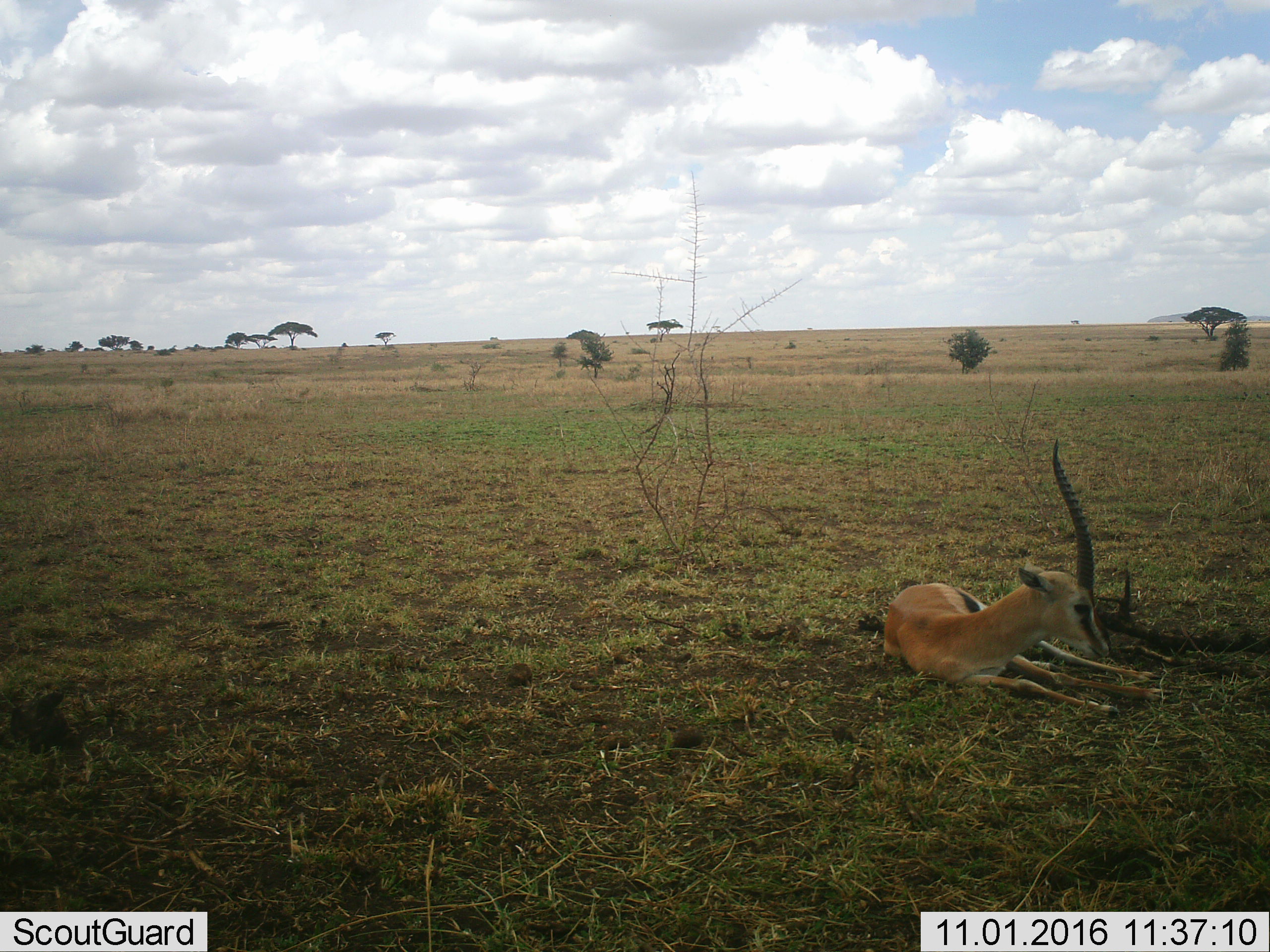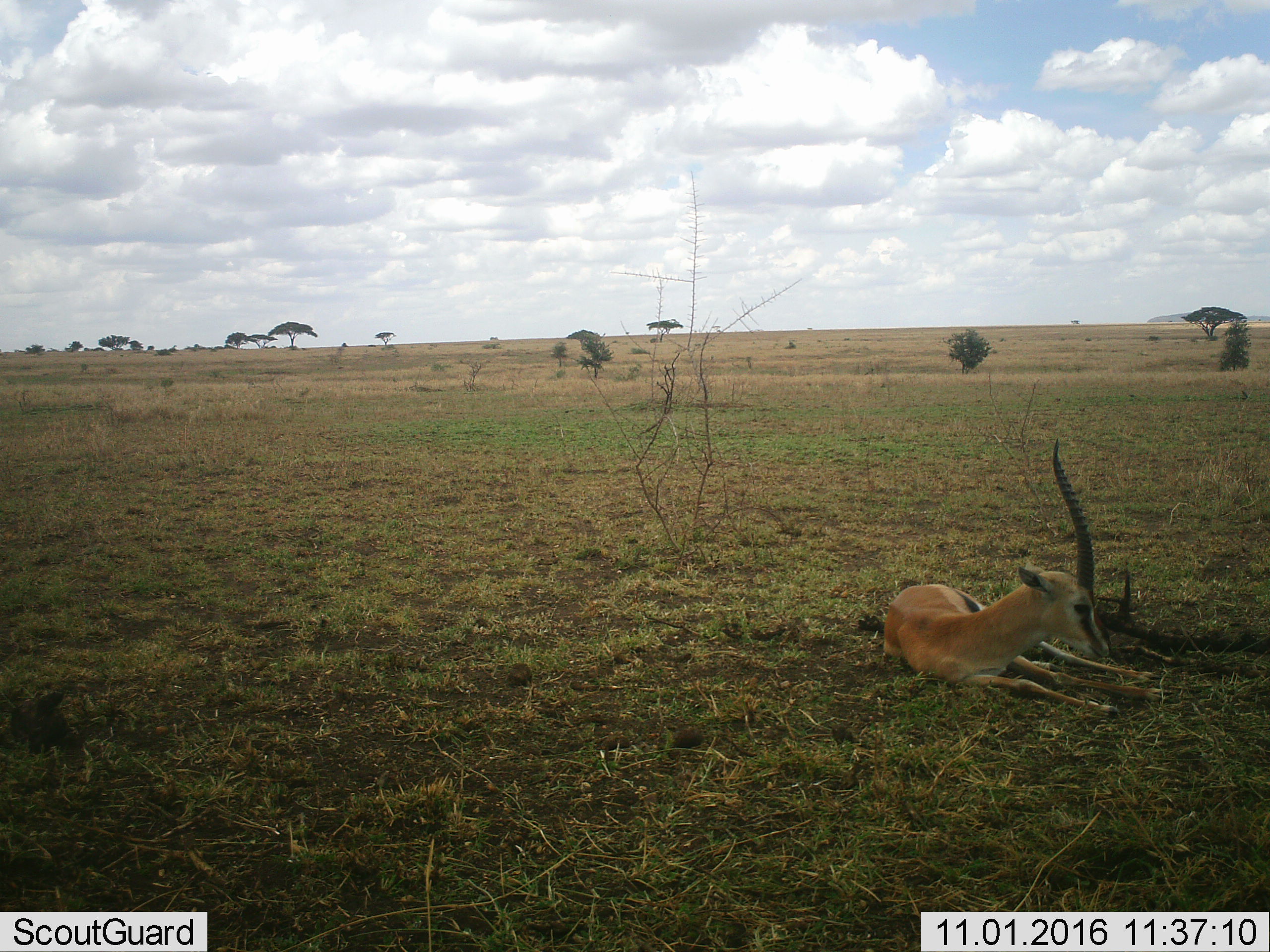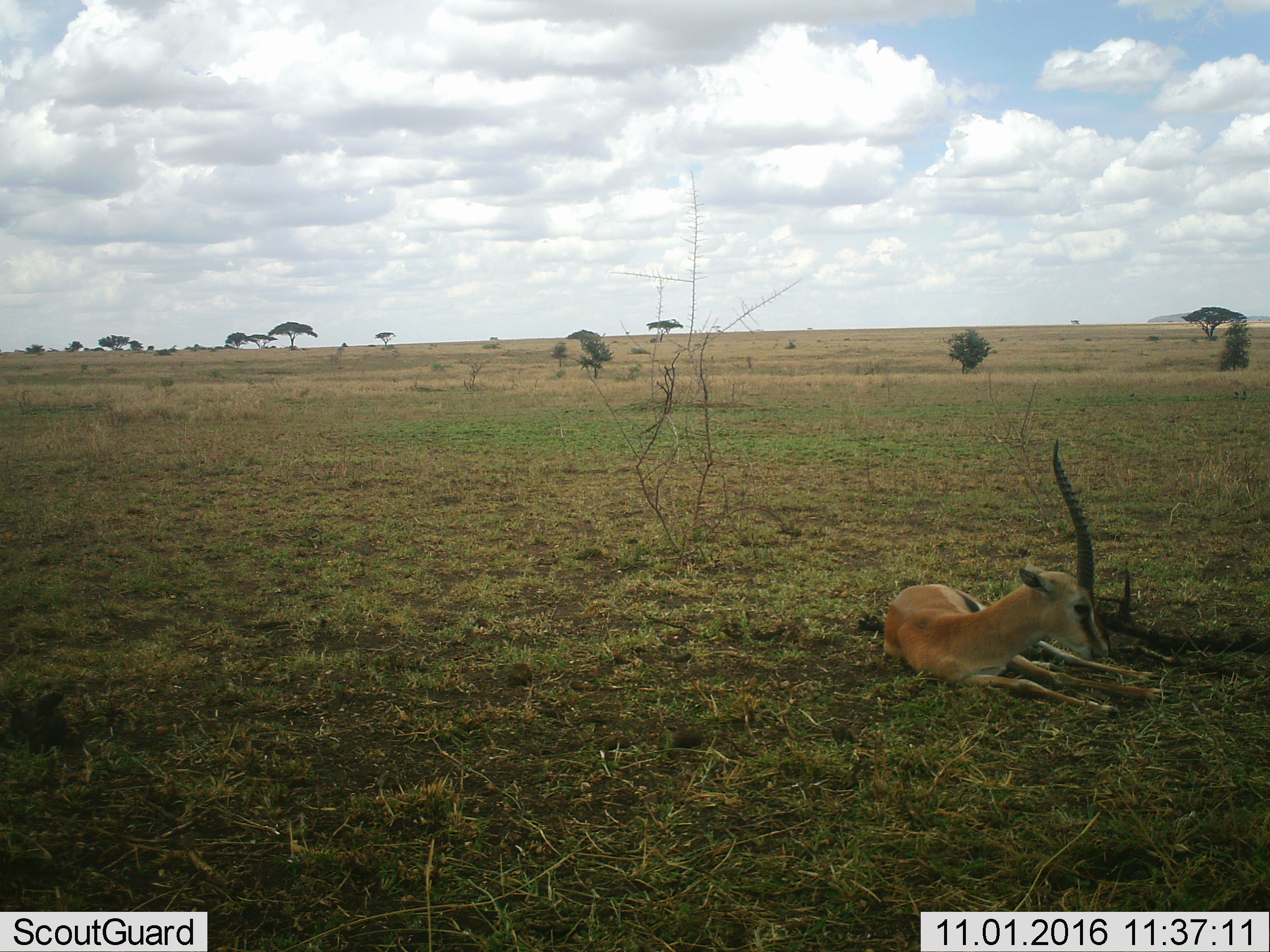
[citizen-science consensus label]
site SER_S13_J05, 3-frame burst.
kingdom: Animalia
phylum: Chordata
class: Mammalia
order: Artiodactyla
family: Bovidae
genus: Eudorcas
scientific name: Eudorcas thomsonii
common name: thomson's gazelle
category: gazellethomsons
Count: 1.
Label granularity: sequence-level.